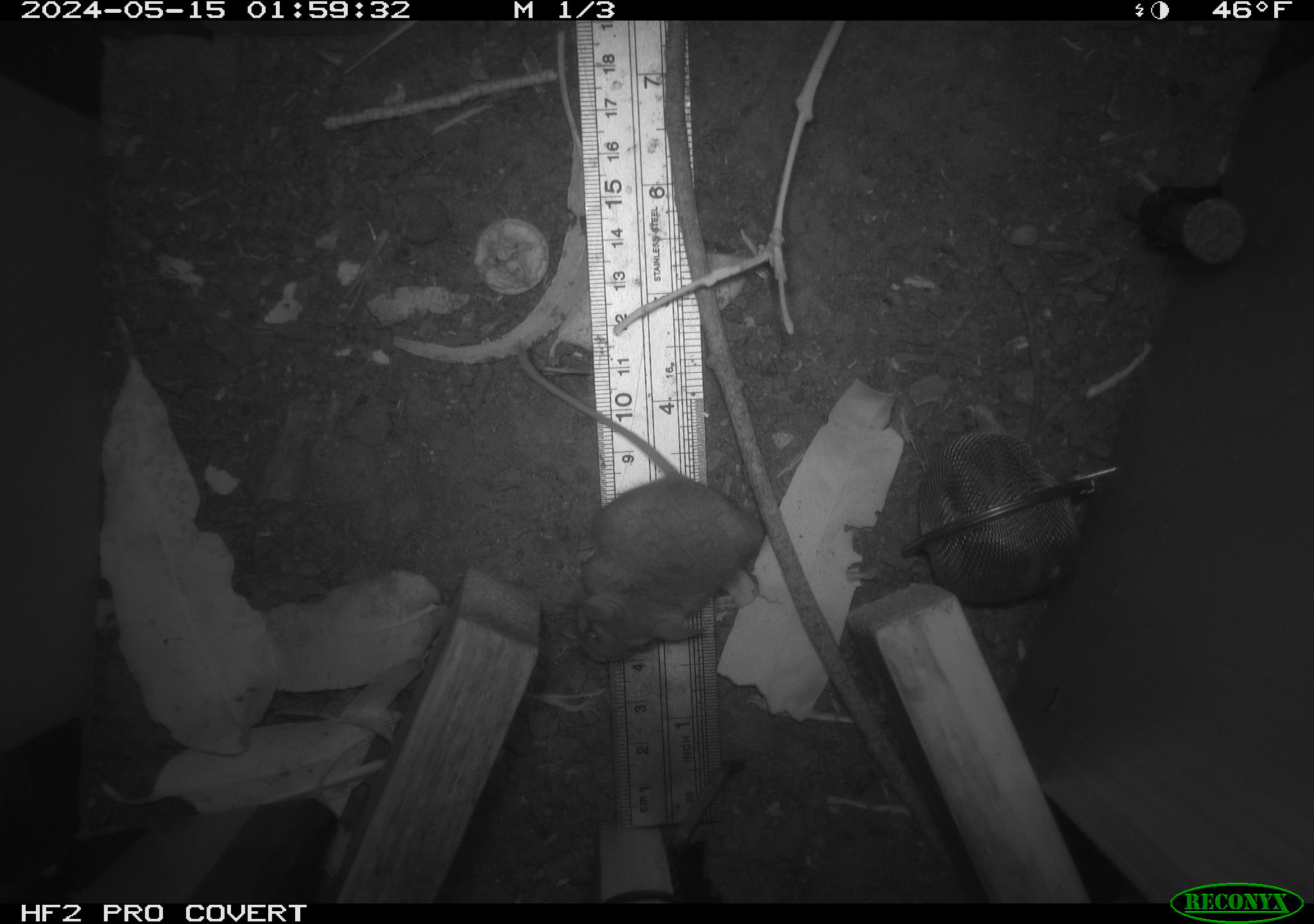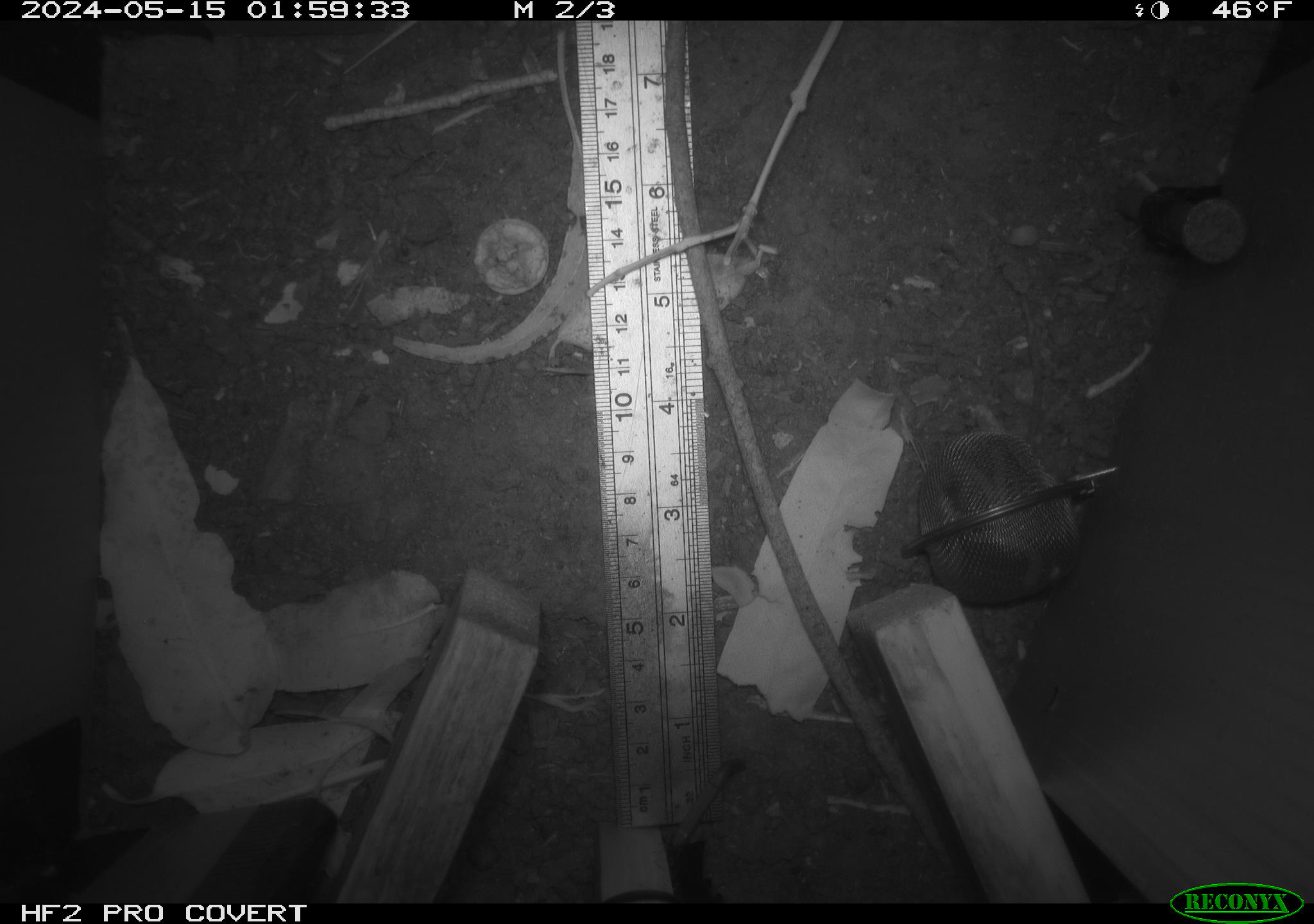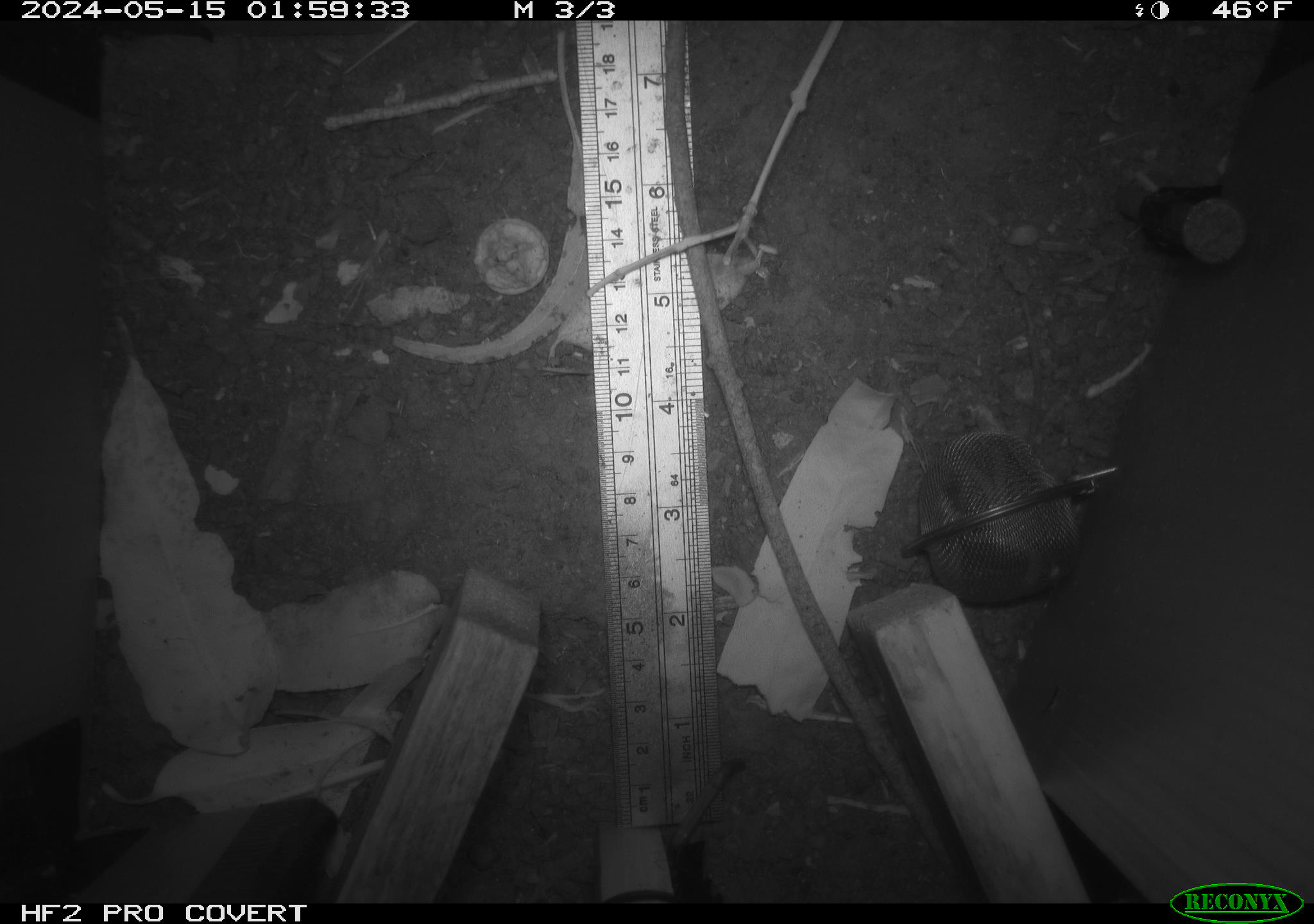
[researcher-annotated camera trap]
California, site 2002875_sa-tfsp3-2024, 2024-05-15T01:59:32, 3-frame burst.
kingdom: Animalia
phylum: Chordata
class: Mammalia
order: Rodentia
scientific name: Rodentia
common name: mouse species